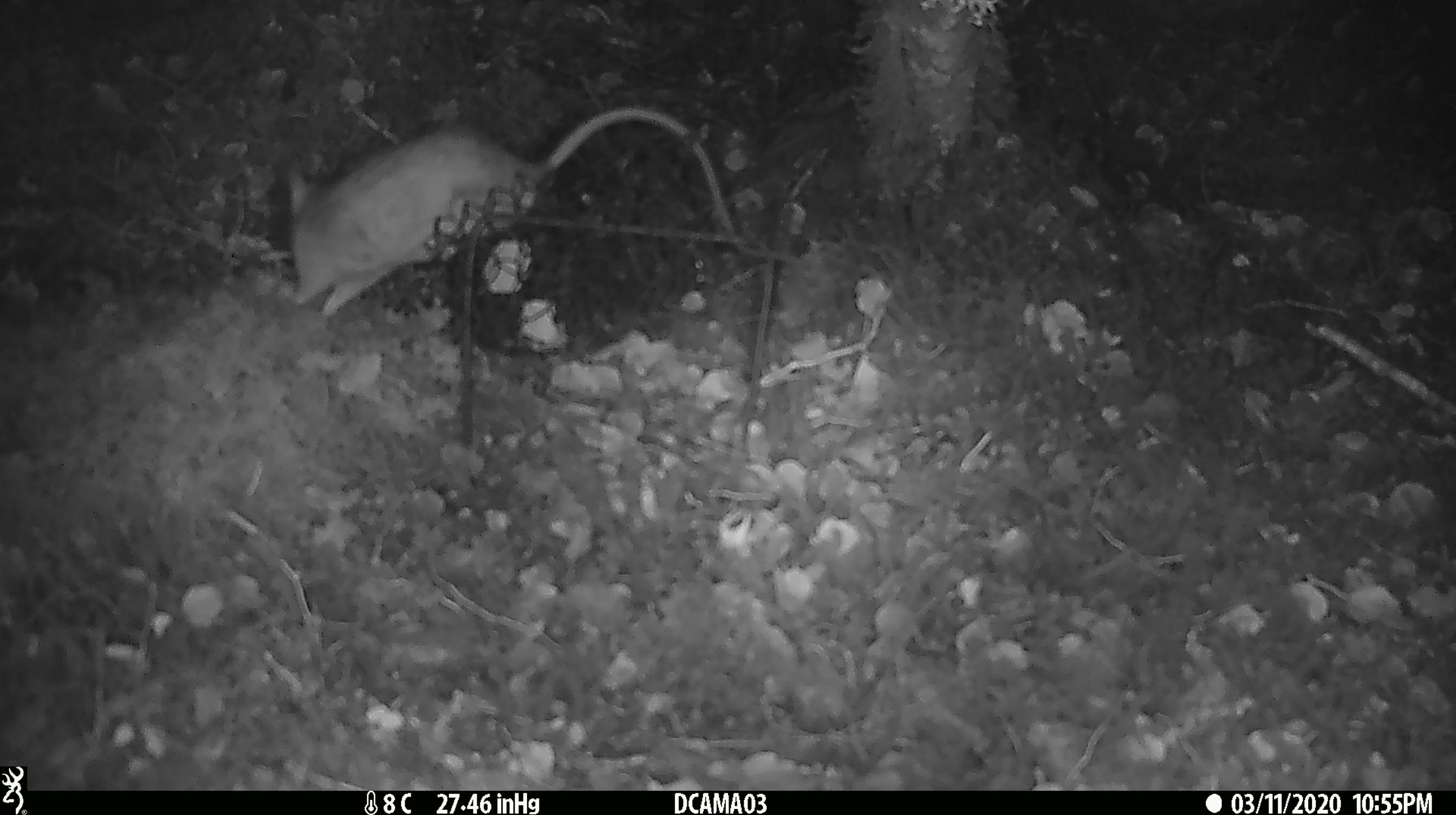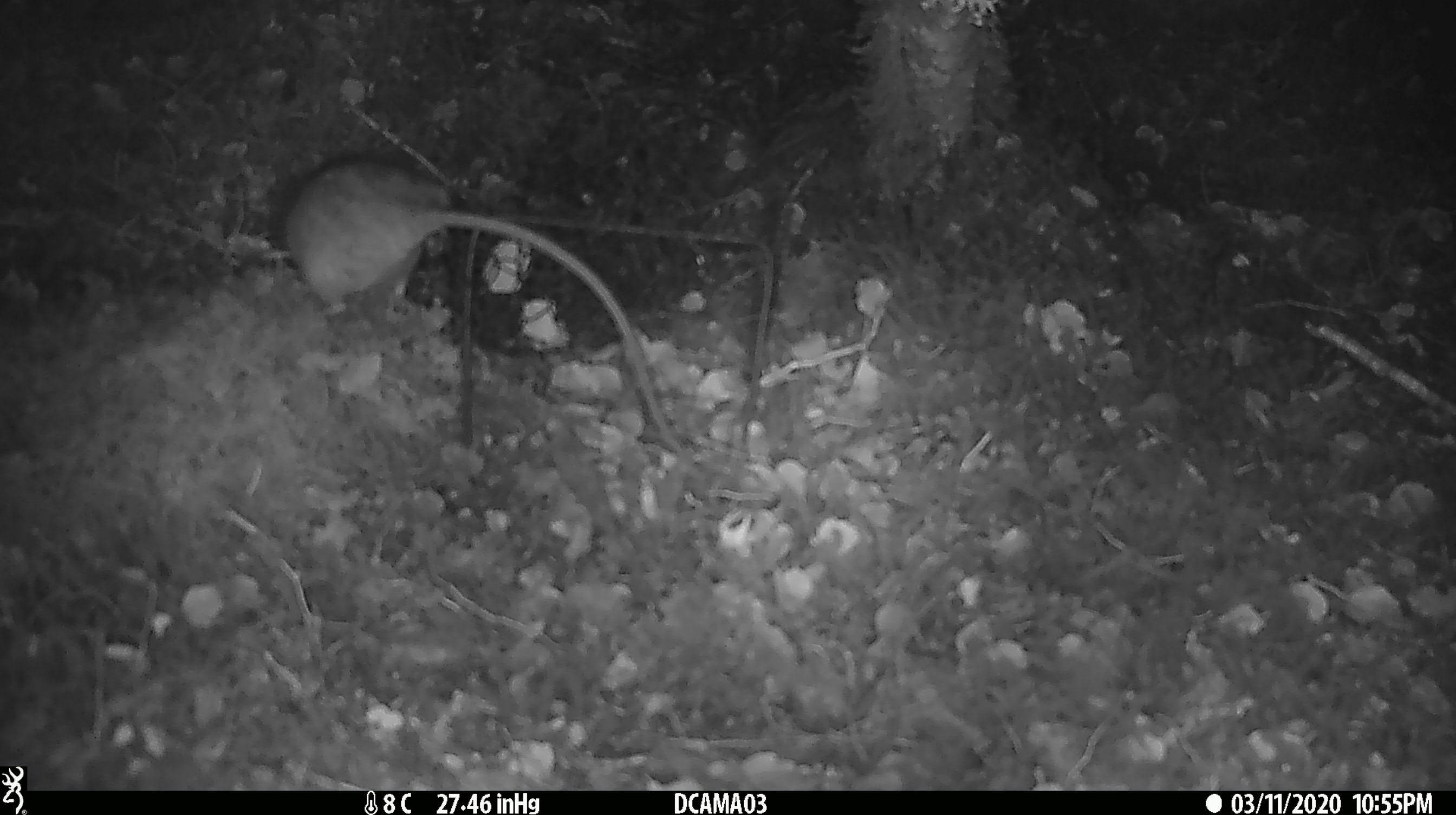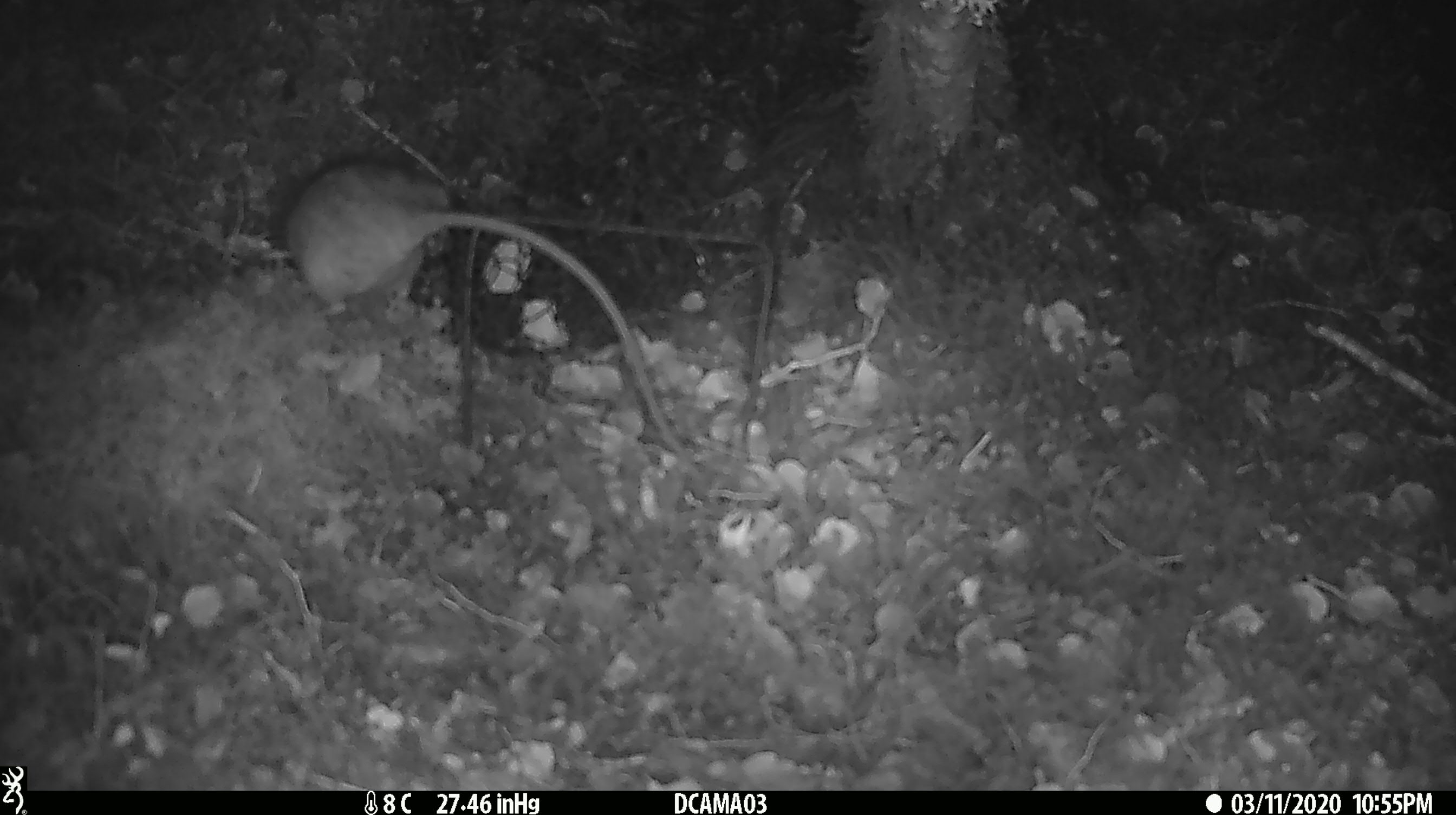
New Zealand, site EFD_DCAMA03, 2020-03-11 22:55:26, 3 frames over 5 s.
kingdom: Animalia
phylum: Chordata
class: Mammalia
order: Rodentia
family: Muridae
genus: Rattus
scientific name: Rattus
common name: rat